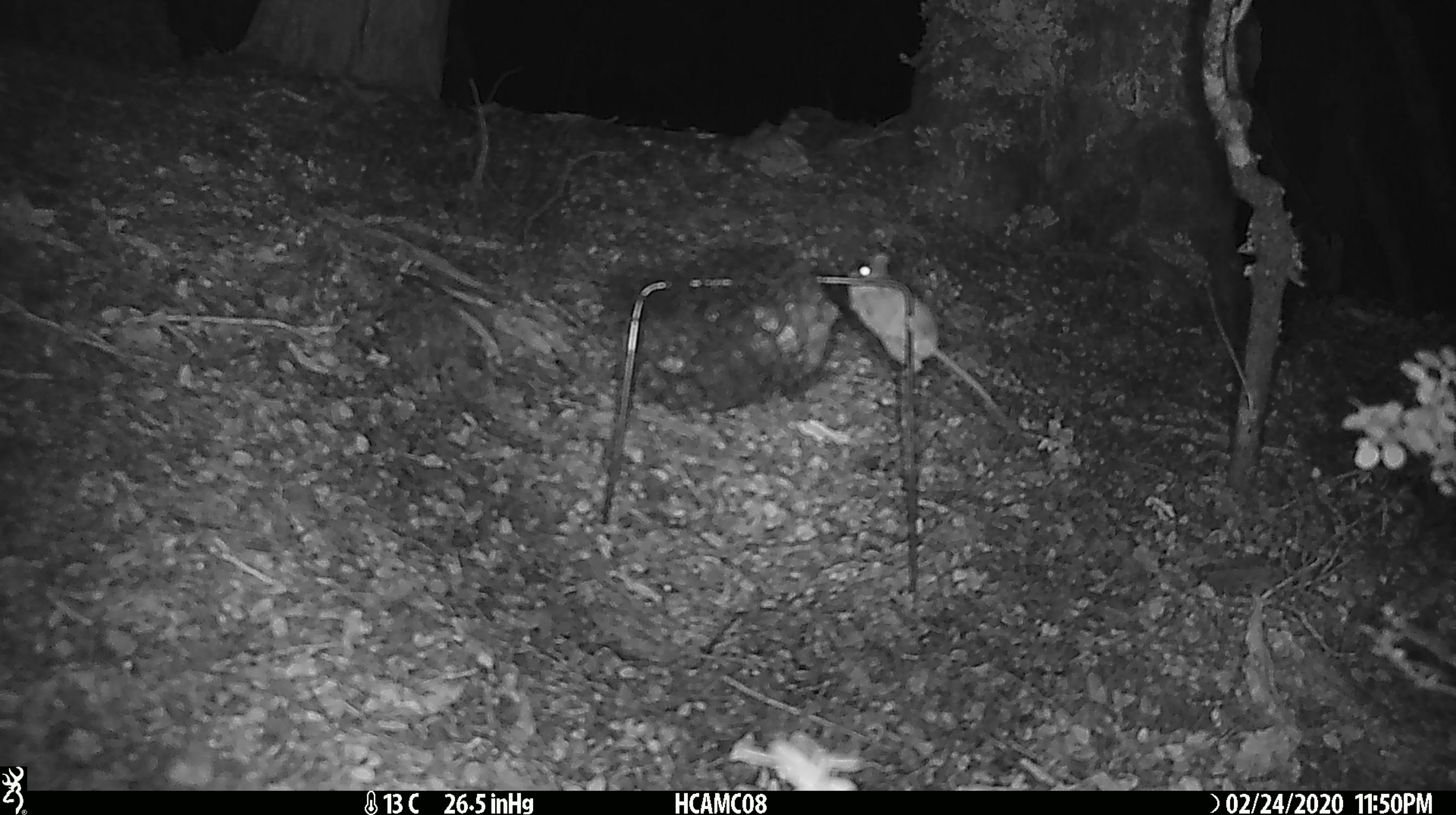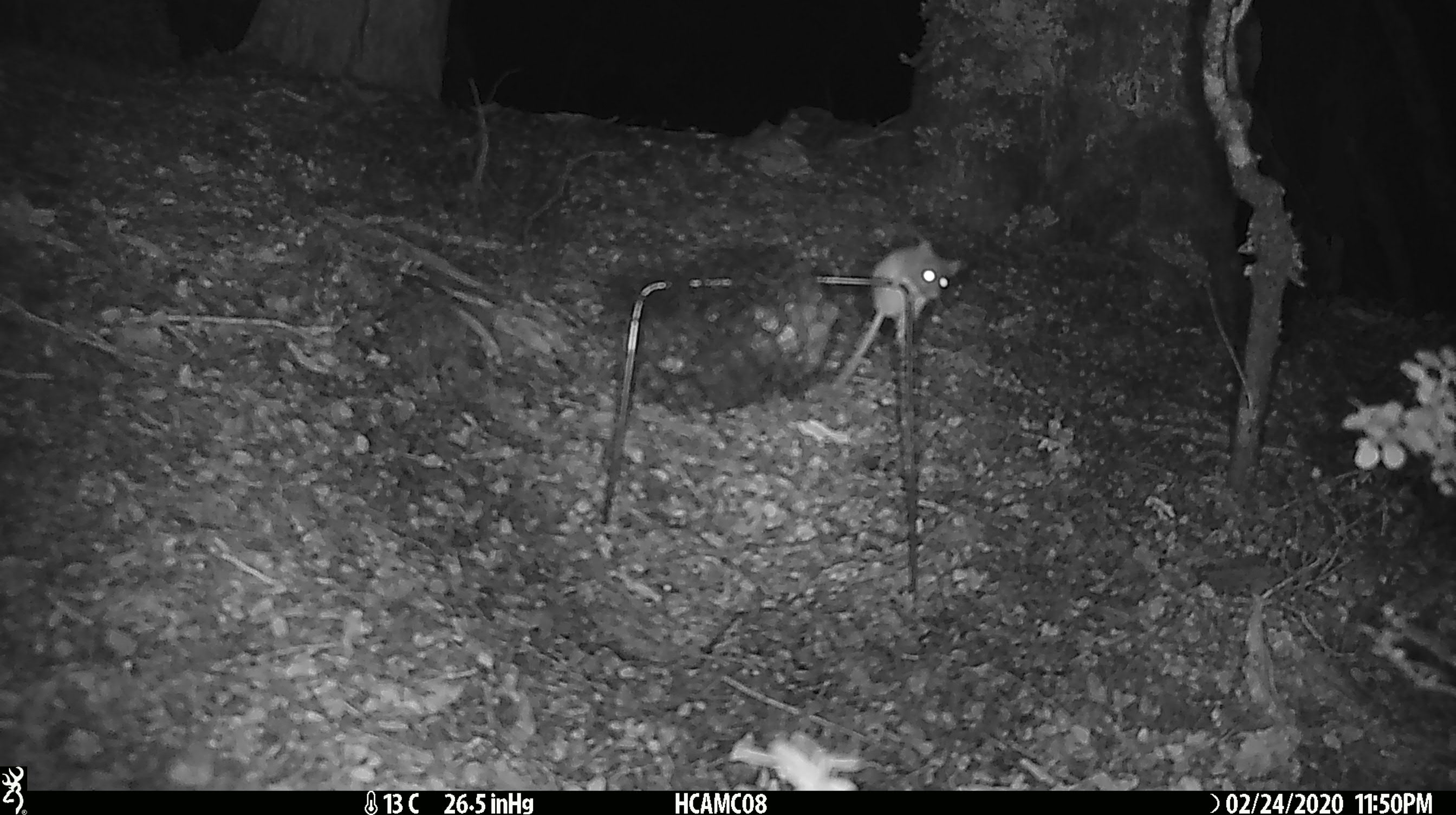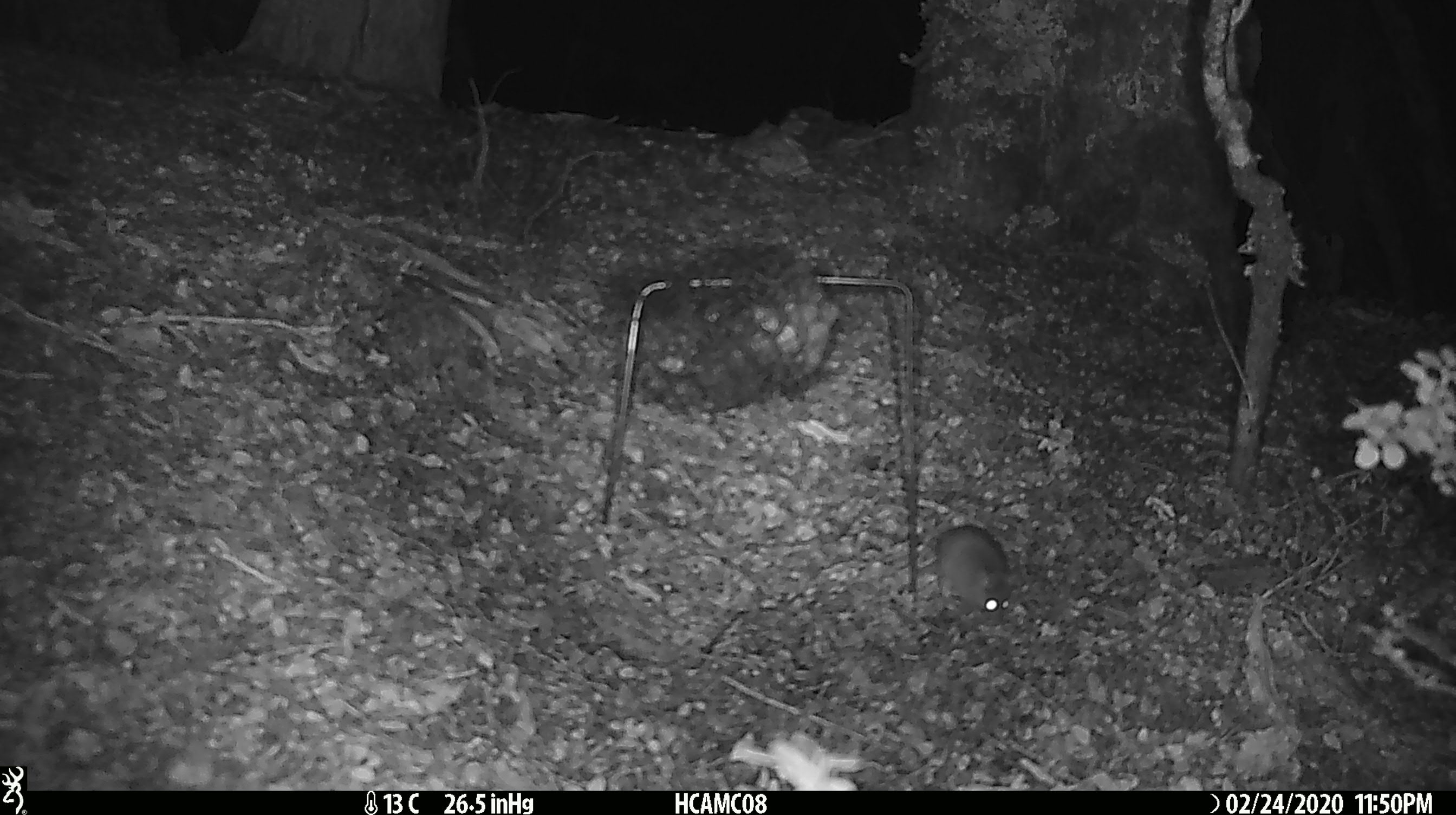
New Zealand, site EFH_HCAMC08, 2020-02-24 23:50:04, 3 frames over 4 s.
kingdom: Animalia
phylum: Chordata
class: Mammalia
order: Rodentia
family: Muridae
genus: Mus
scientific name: Mus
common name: mouse